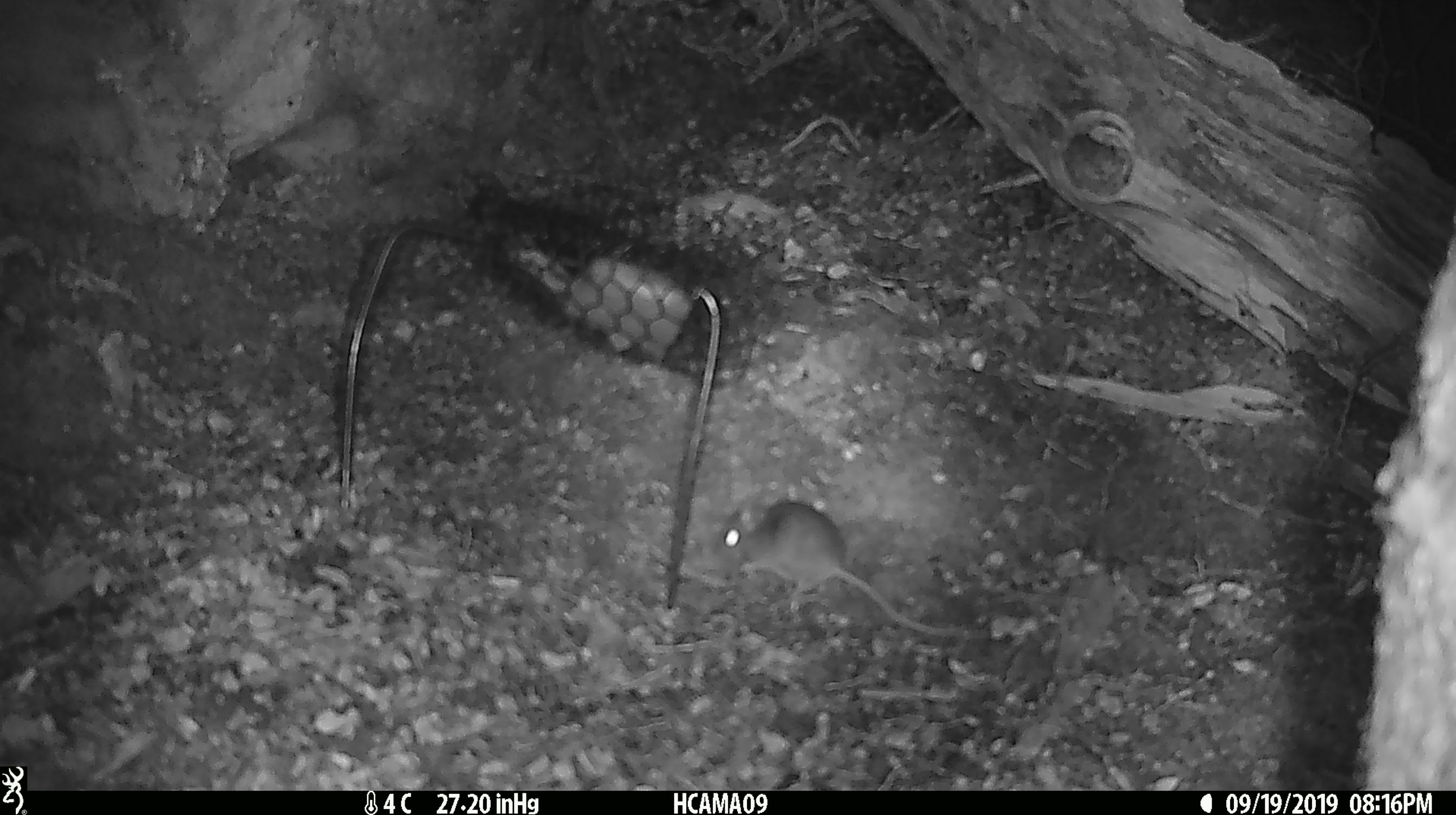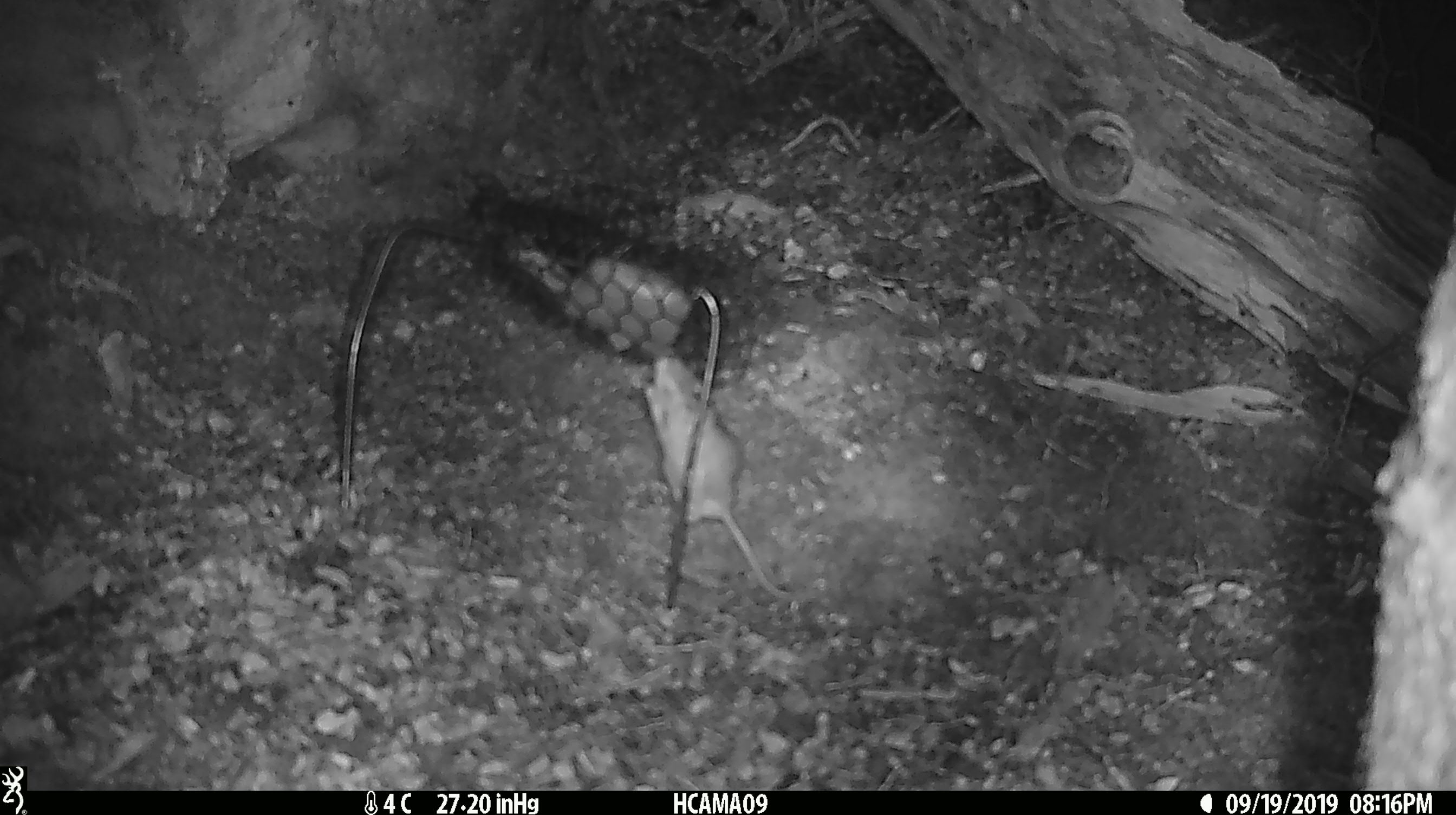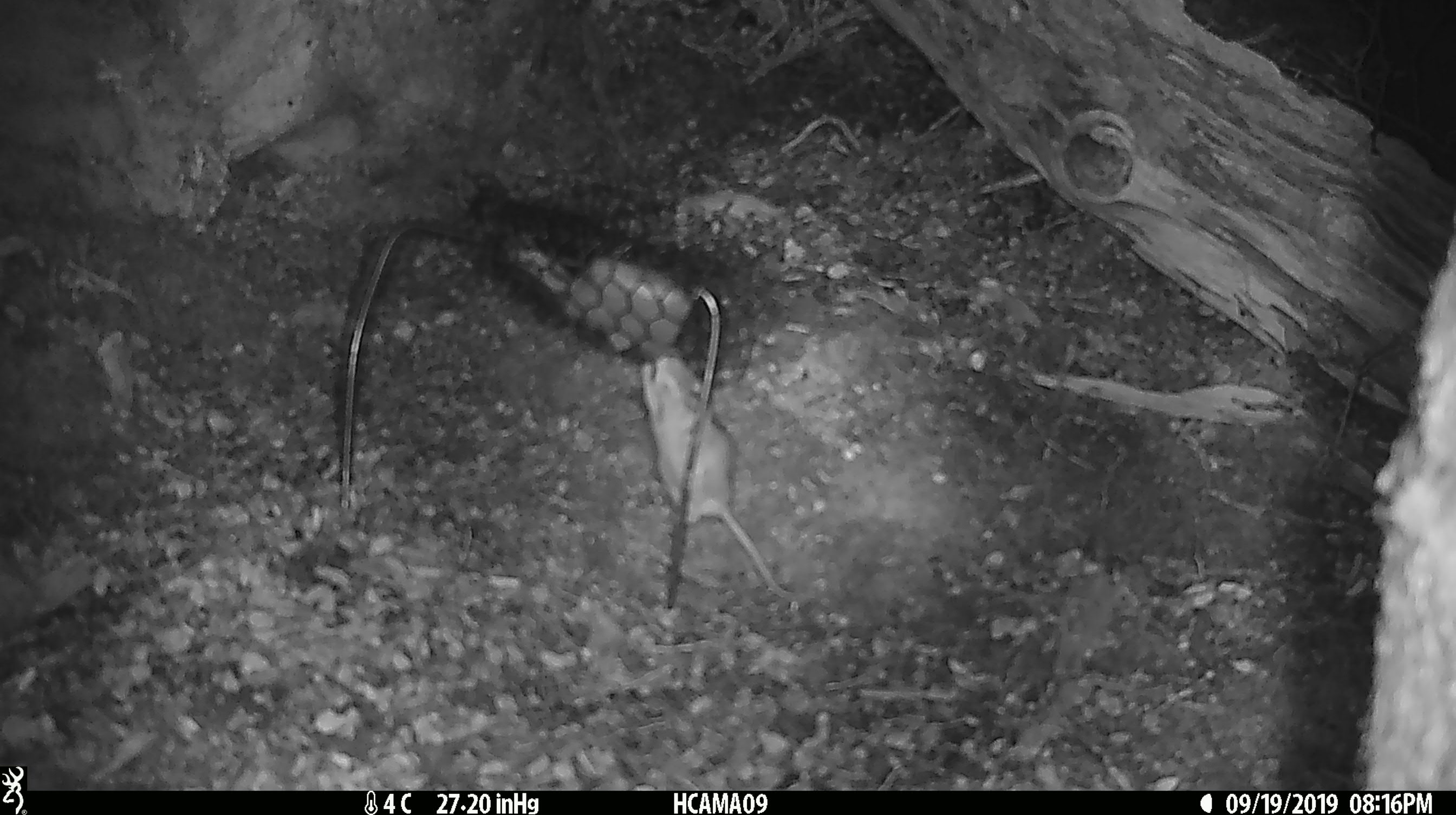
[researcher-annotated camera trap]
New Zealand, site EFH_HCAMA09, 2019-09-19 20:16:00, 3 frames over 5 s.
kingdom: Animalia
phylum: Chordata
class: Mammalia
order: Rodentia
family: Muridae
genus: Mus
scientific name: Mus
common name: mouse